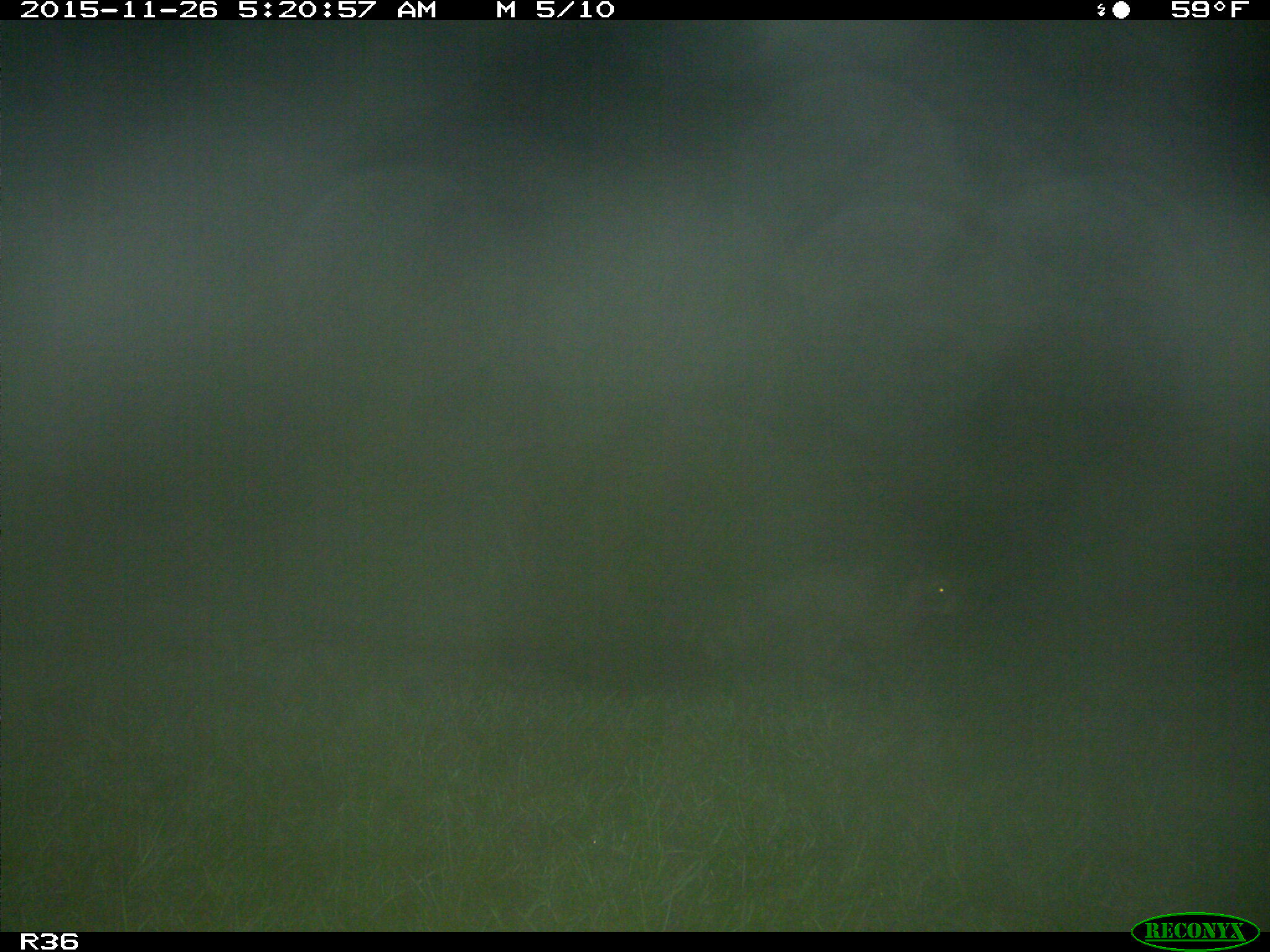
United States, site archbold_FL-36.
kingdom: Animalia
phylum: Chordata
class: Mammalia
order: Carnivora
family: Procyonidae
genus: Procyon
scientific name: Procyon lotor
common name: common raccoon